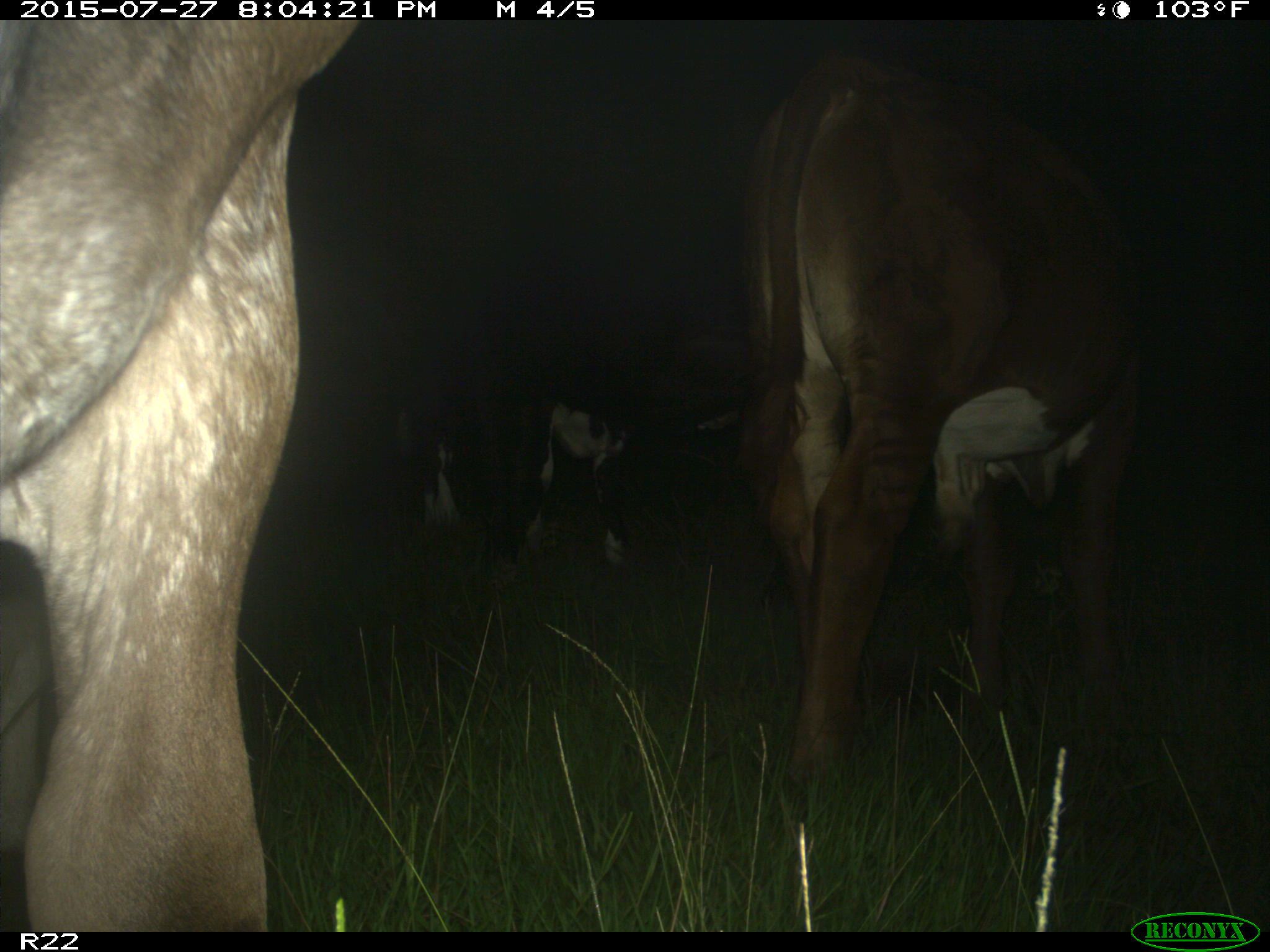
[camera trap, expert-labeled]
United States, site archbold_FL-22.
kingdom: Animalia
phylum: Chordata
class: Mammalia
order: Artiodactyla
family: Bovidae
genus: Bos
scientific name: Bos taurus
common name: domestic cow